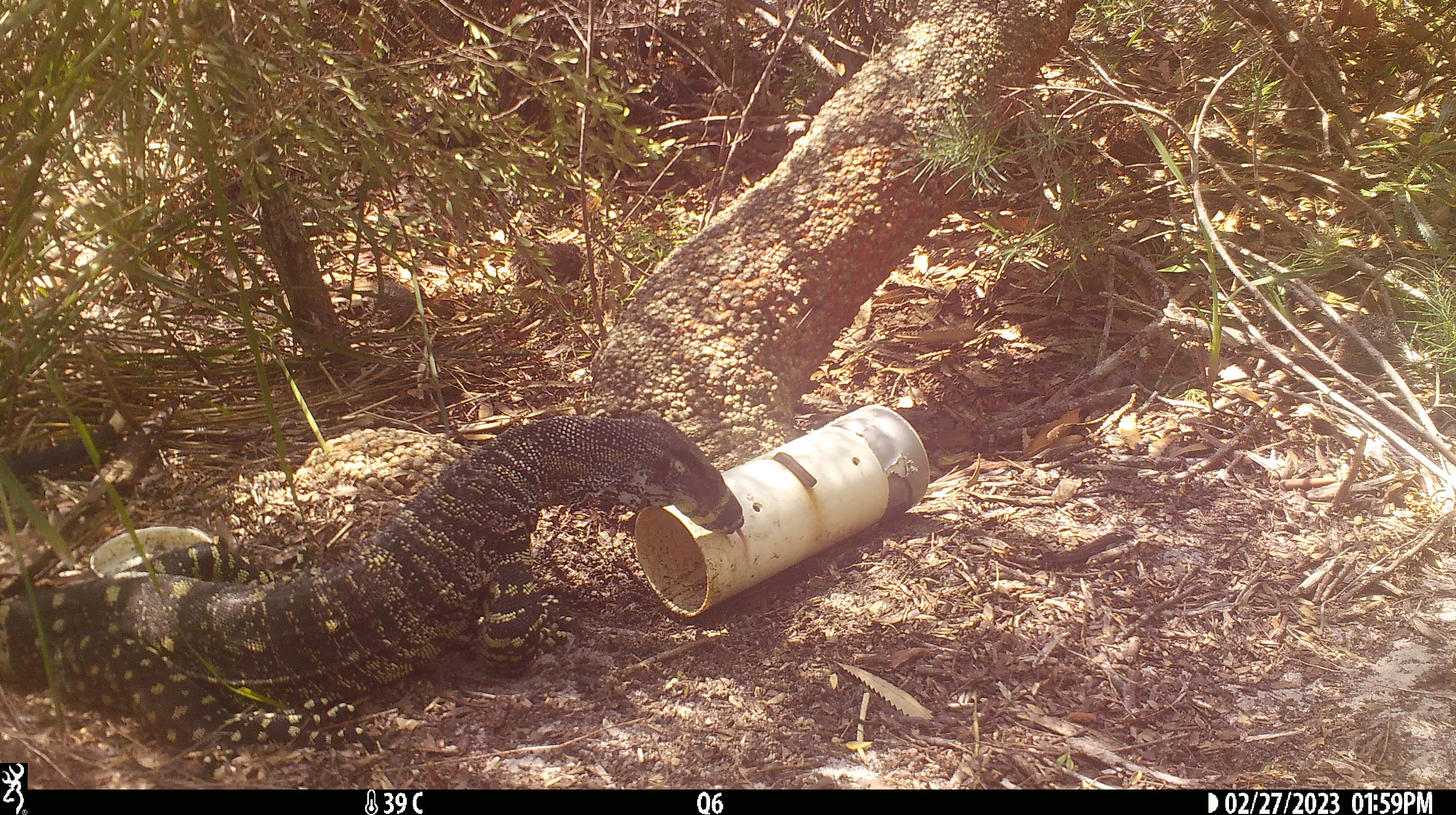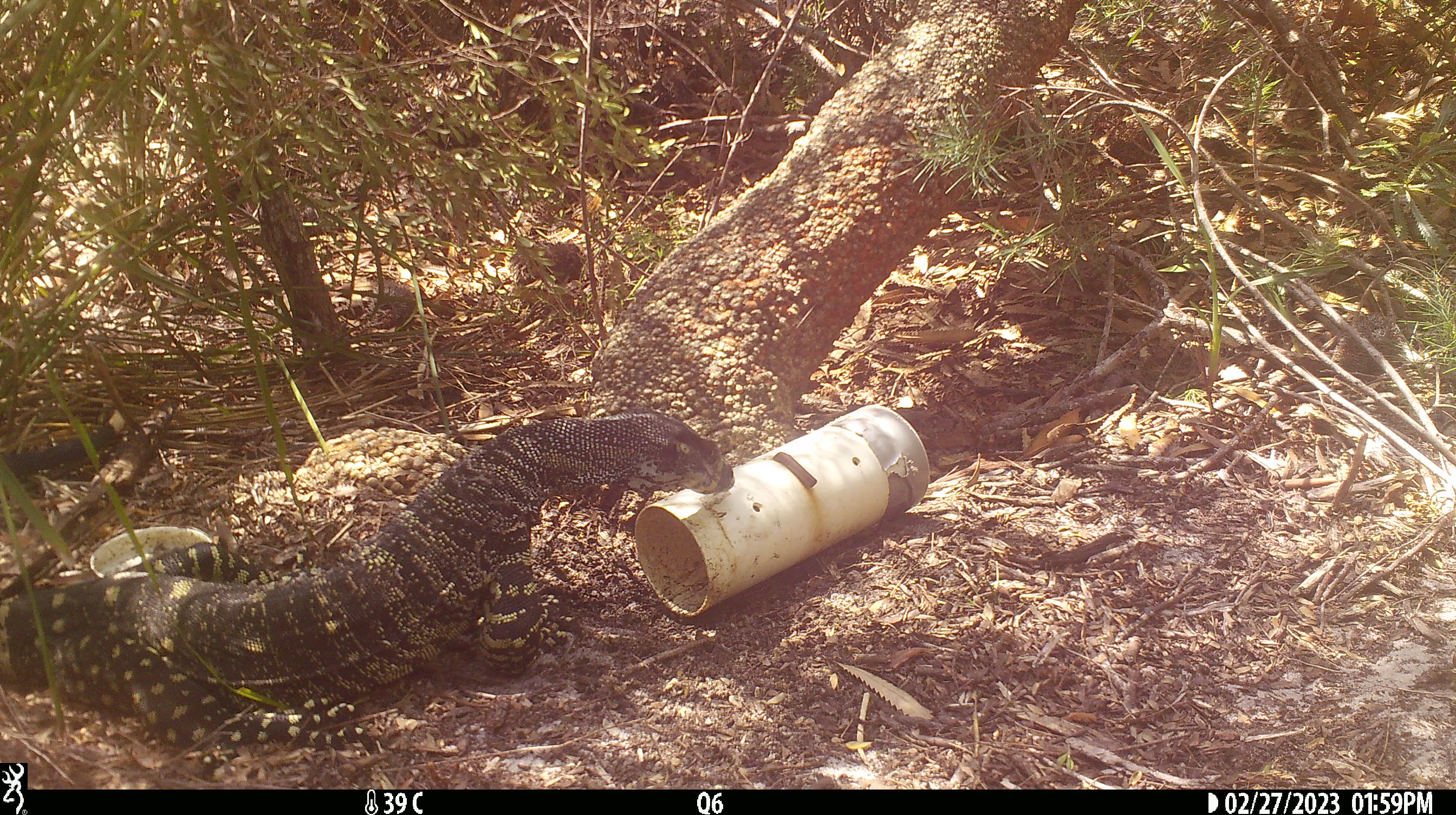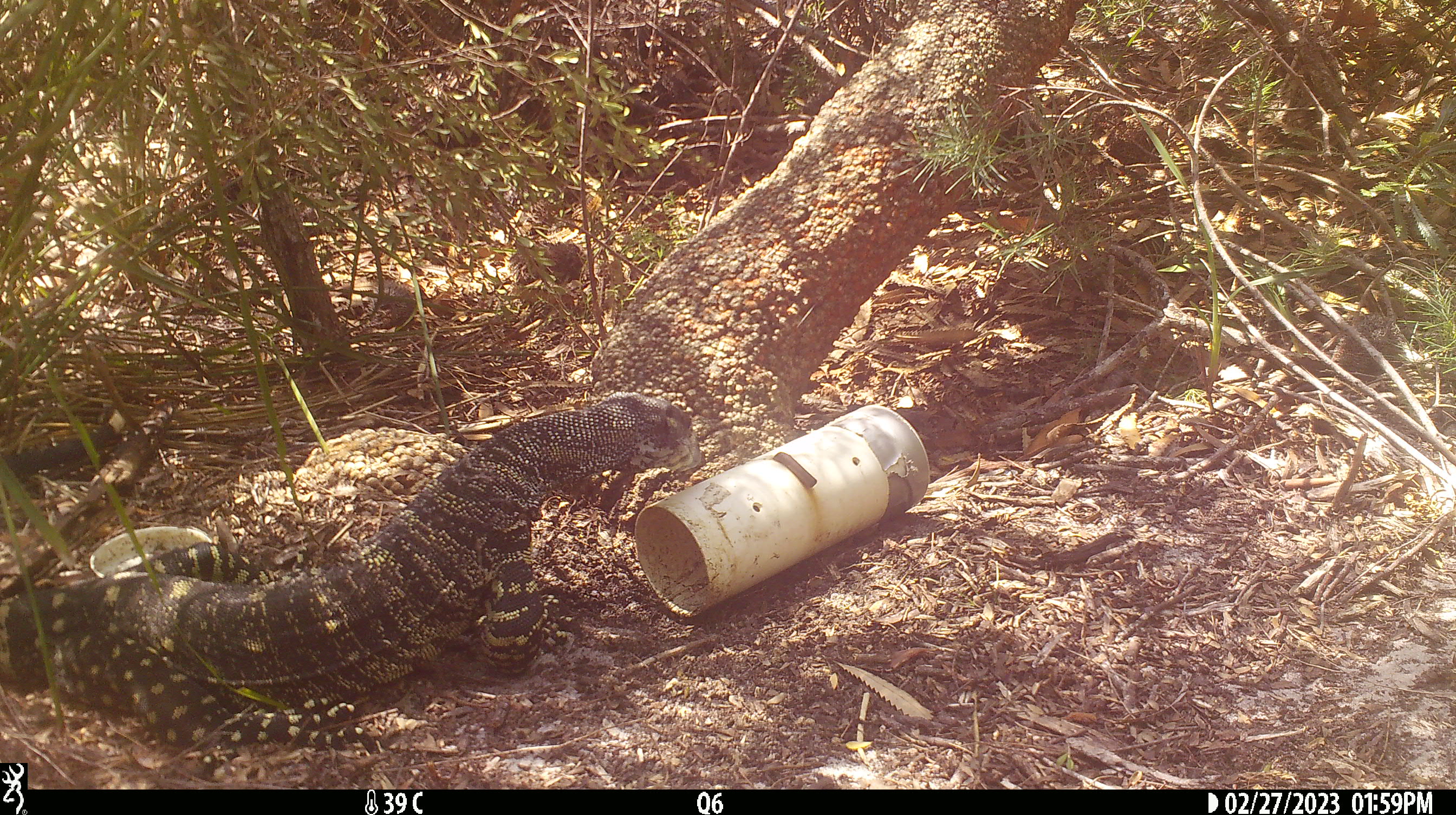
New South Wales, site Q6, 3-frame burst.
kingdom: Animalia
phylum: Chordata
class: Reptilia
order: Squamata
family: Varanidae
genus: Varanus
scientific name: Varanus varius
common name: lace monitor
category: goanna